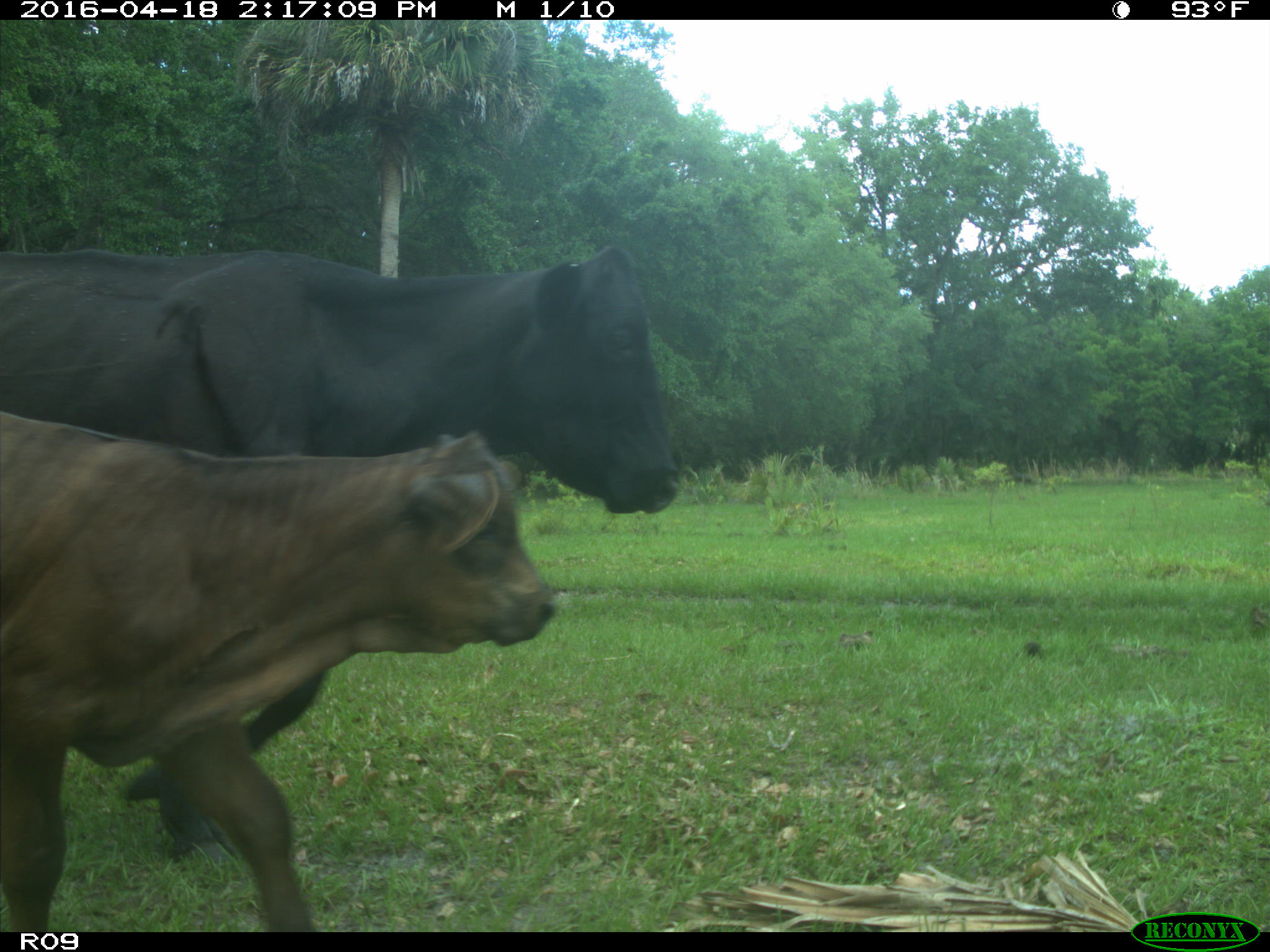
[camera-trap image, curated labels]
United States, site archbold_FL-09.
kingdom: Animalia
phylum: Chordata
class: Mammalia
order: Artiodactyla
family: Bovidae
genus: Bos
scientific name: Bos taurus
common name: domestic cow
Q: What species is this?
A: Bos taurus (domestic cow).